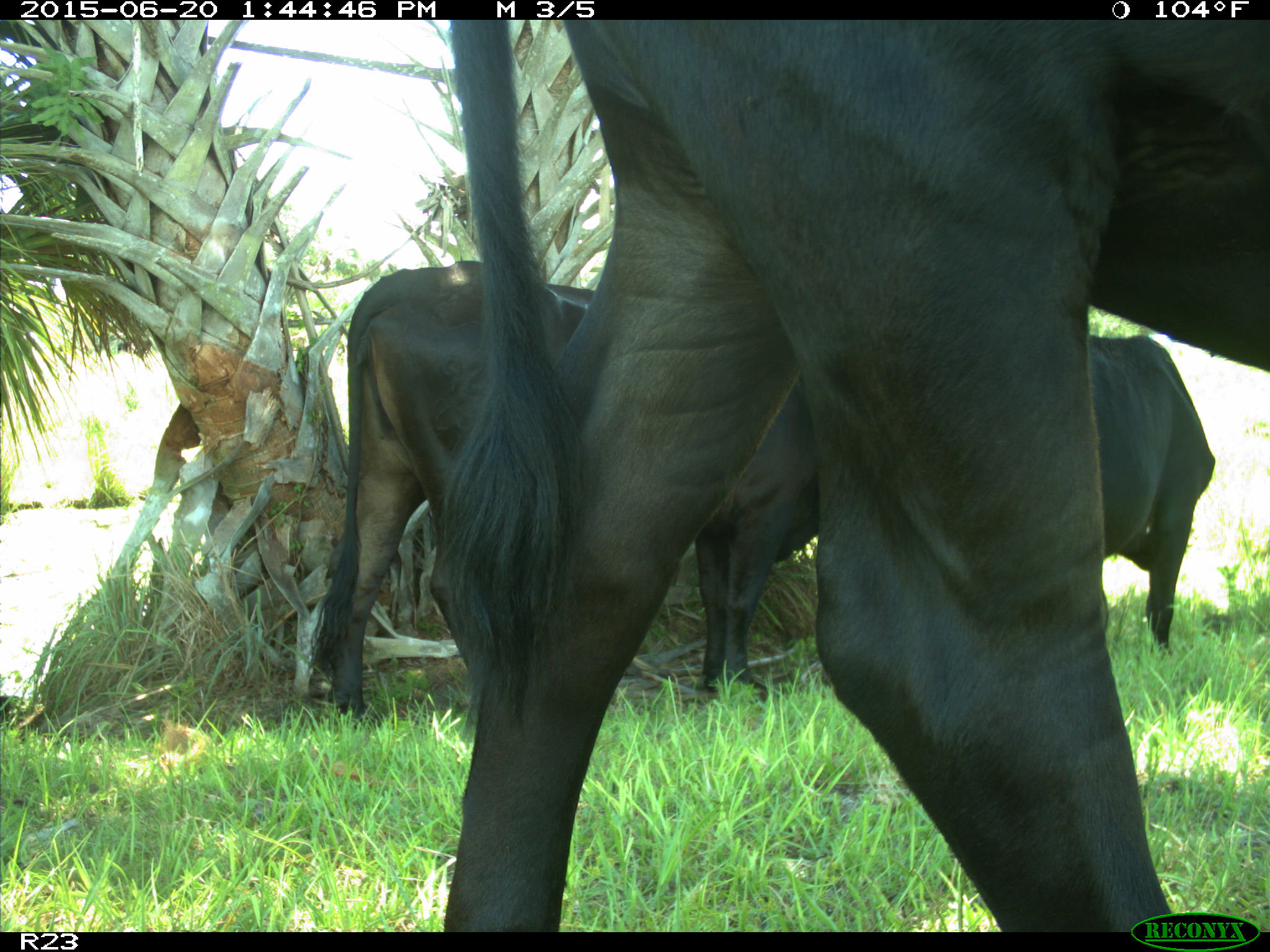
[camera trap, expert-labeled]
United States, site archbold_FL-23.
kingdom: Animalia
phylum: Chordata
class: Mammalia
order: Artiodactyla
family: Bovidae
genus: Bos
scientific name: Bos taurus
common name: domestic cow